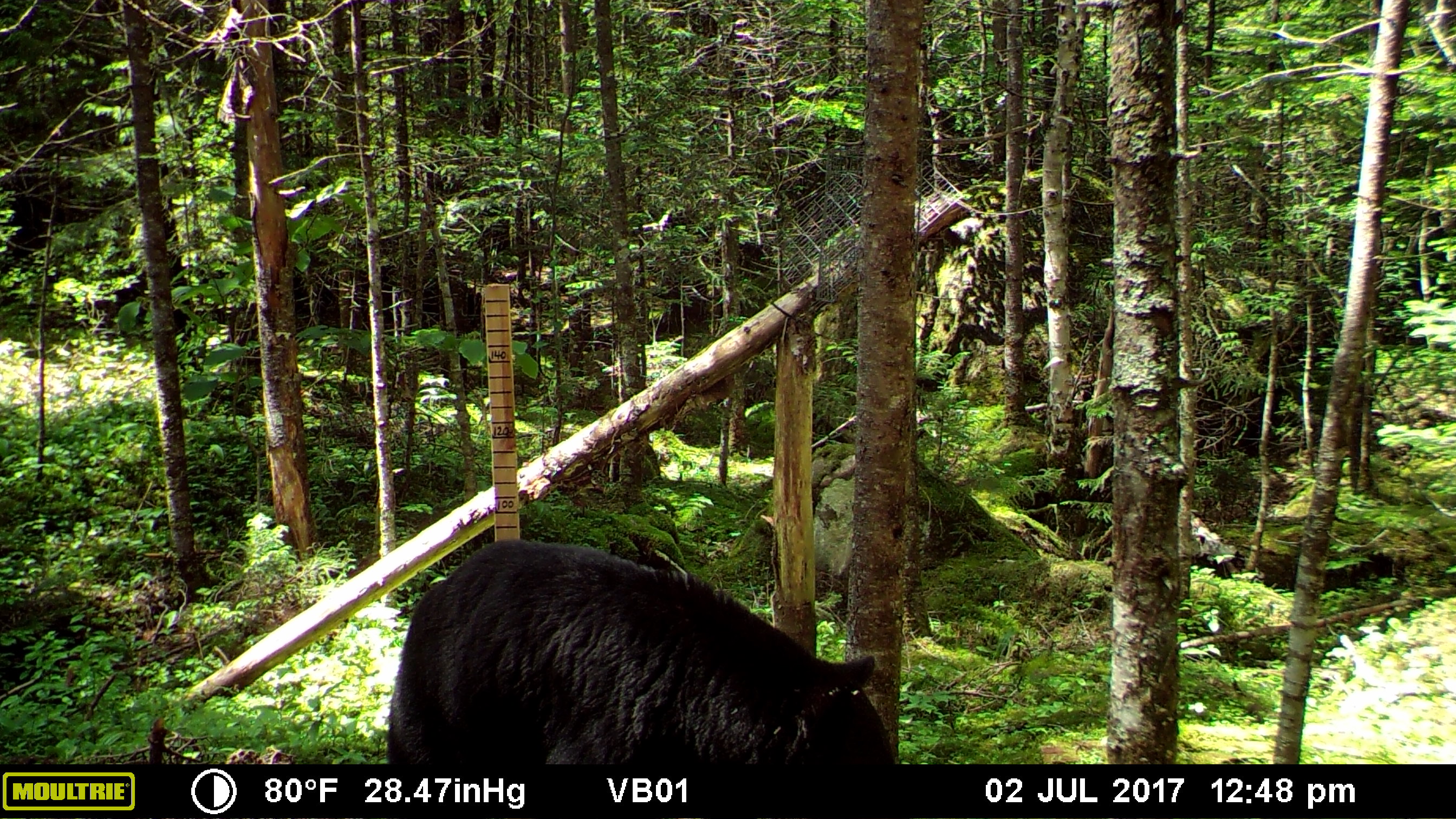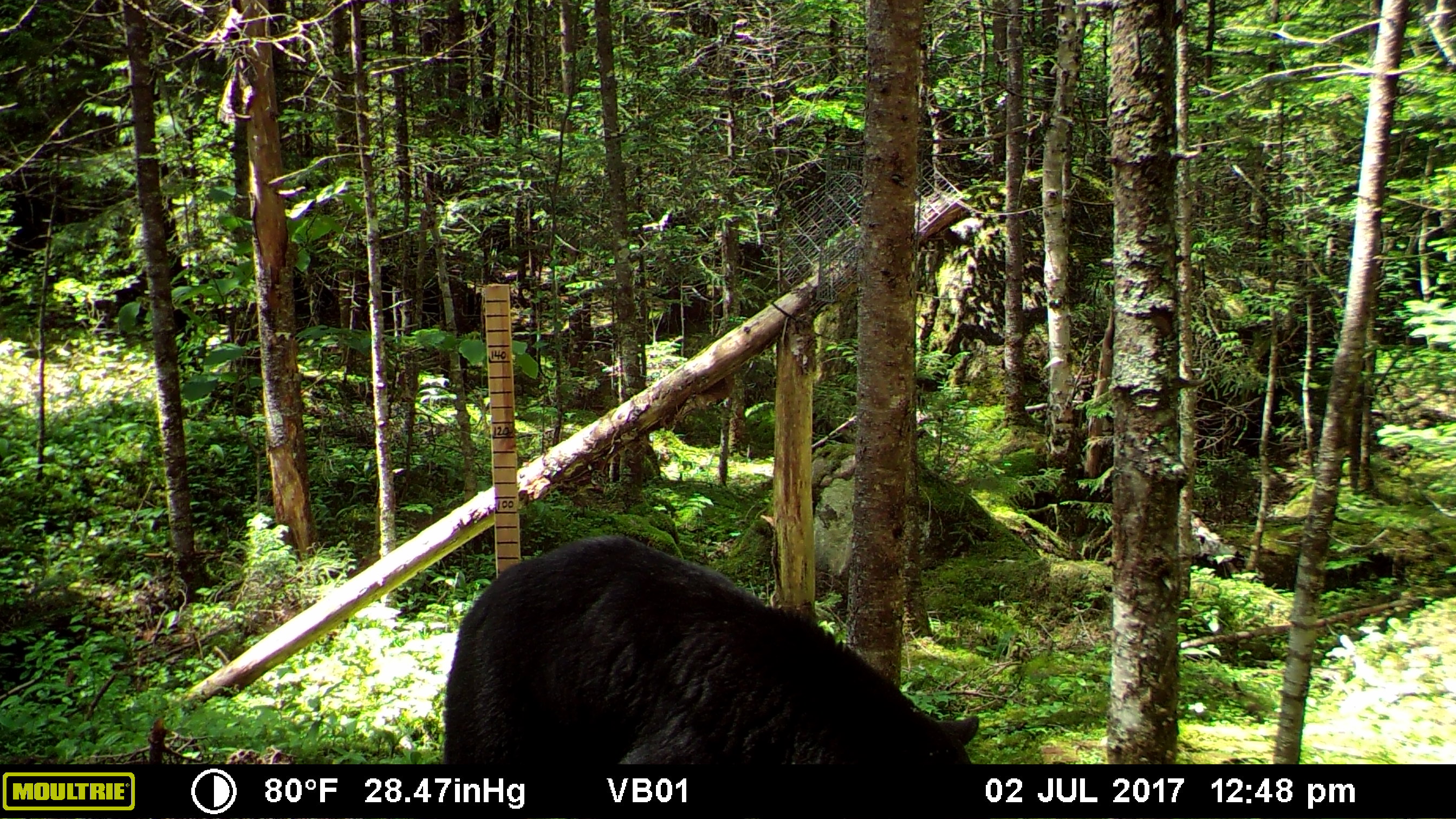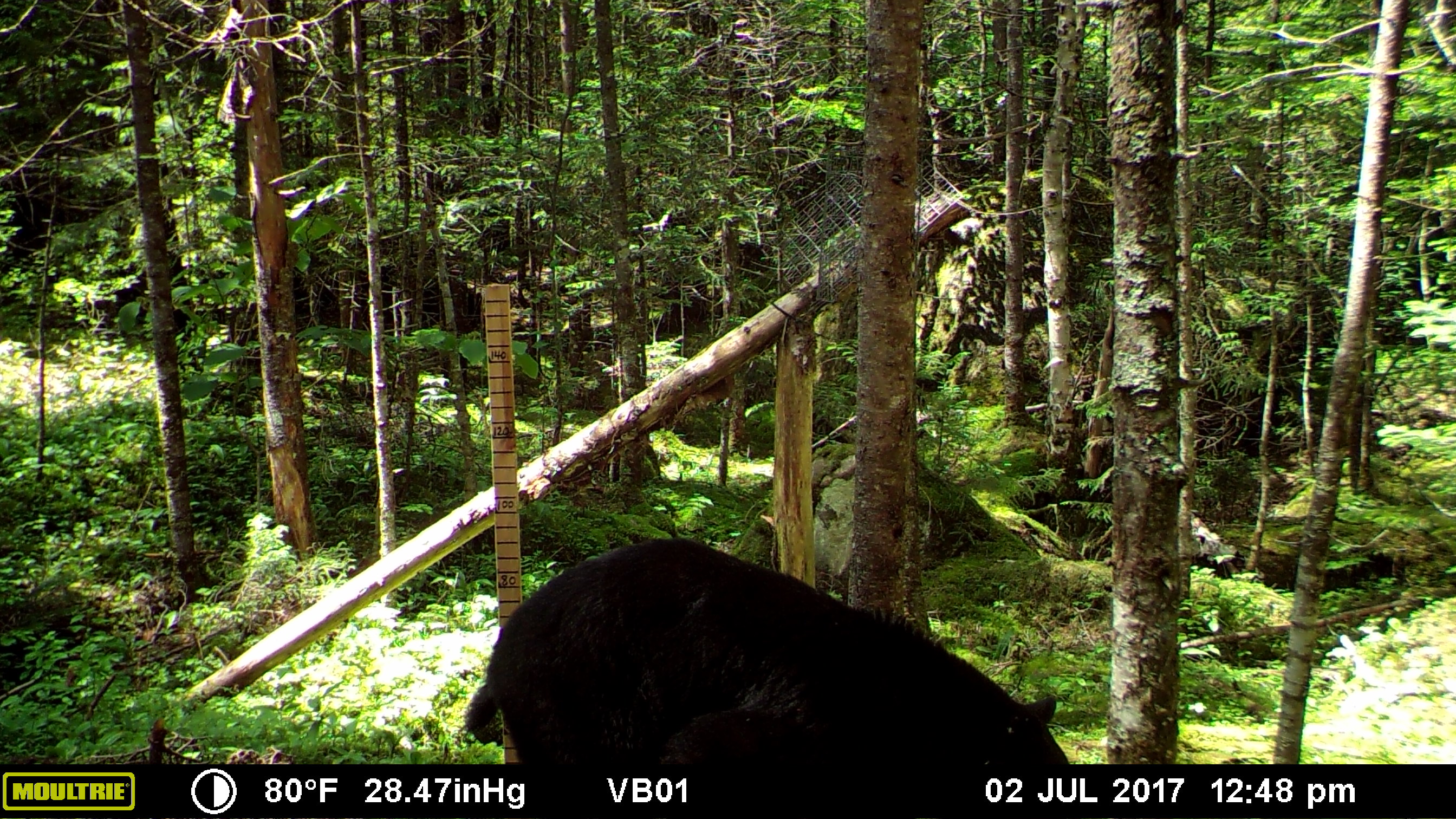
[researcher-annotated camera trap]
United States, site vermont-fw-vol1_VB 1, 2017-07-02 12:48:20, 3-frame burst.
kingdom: Animalia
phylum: Chordata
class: Mammalia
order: Carnivora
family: Ursidae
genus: Ursus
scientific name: Ursus americanus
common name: black bear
Black bear (Ursus americanus).